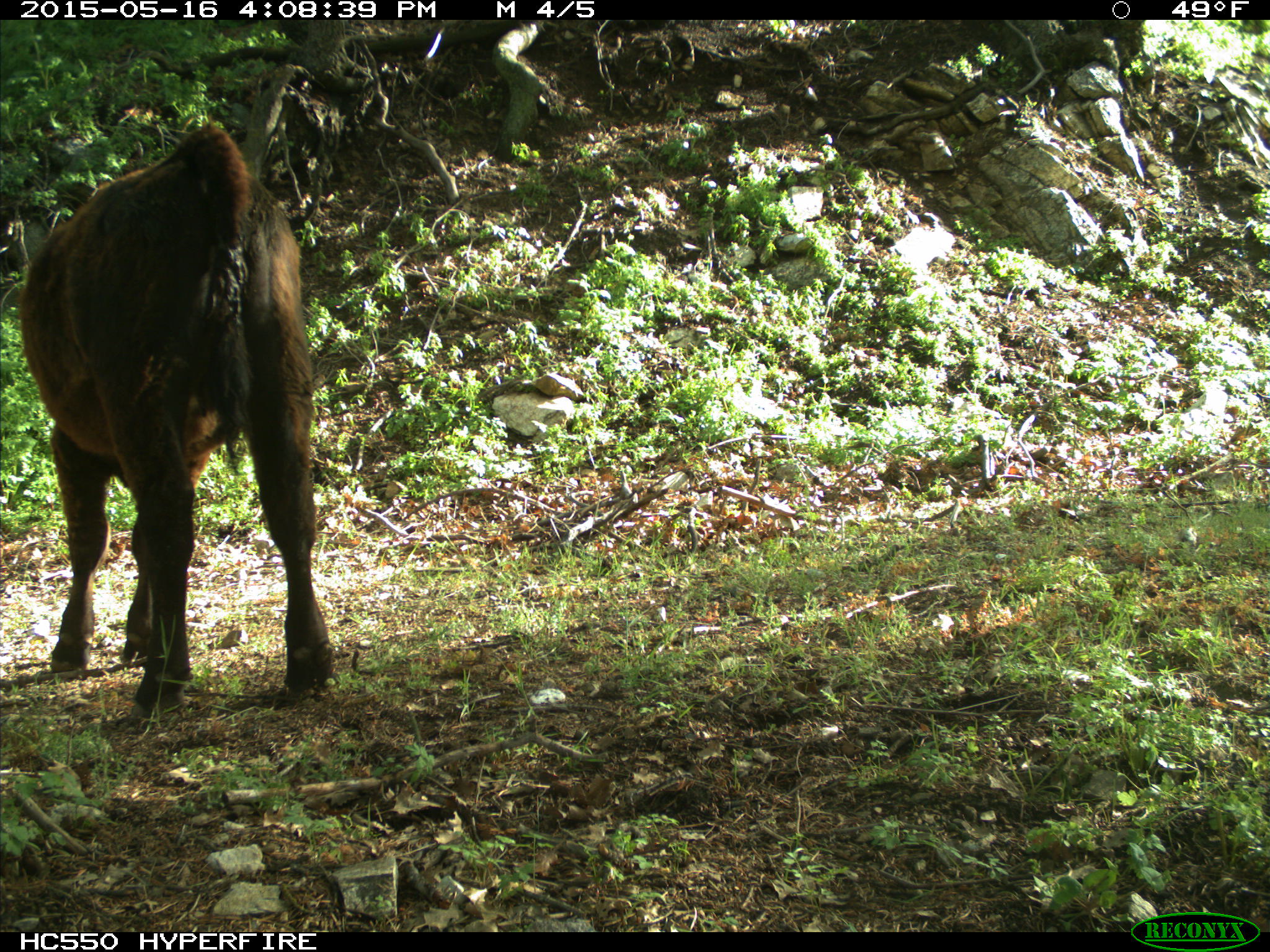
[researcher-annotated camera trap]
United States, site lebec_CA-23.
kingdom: Animalia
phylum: Chordata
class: Mammalia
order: Artiodactyla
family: Bovidae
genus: Bos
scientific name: Bos taurus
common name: domestic cow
Bos taurus (domestic cow).